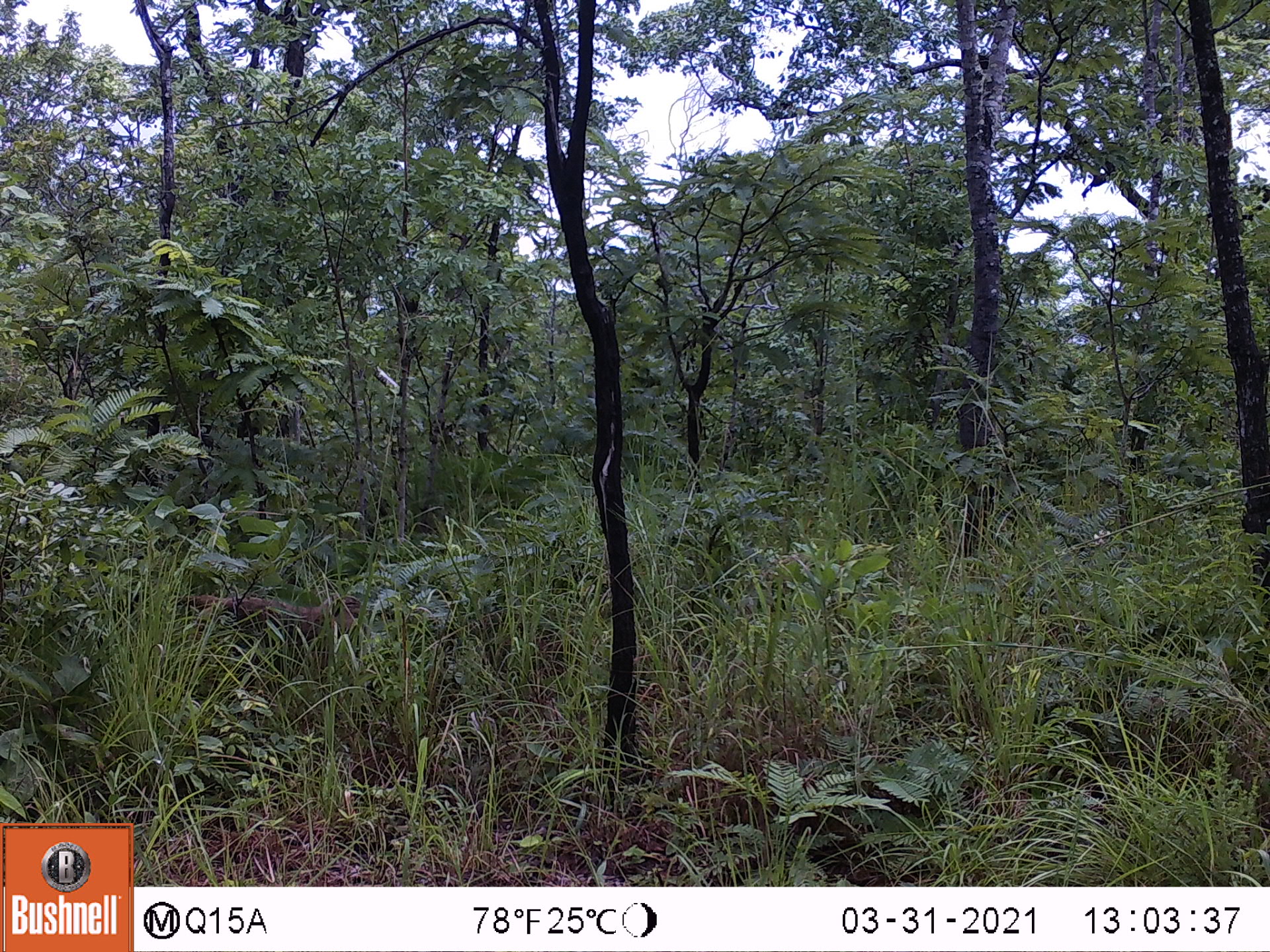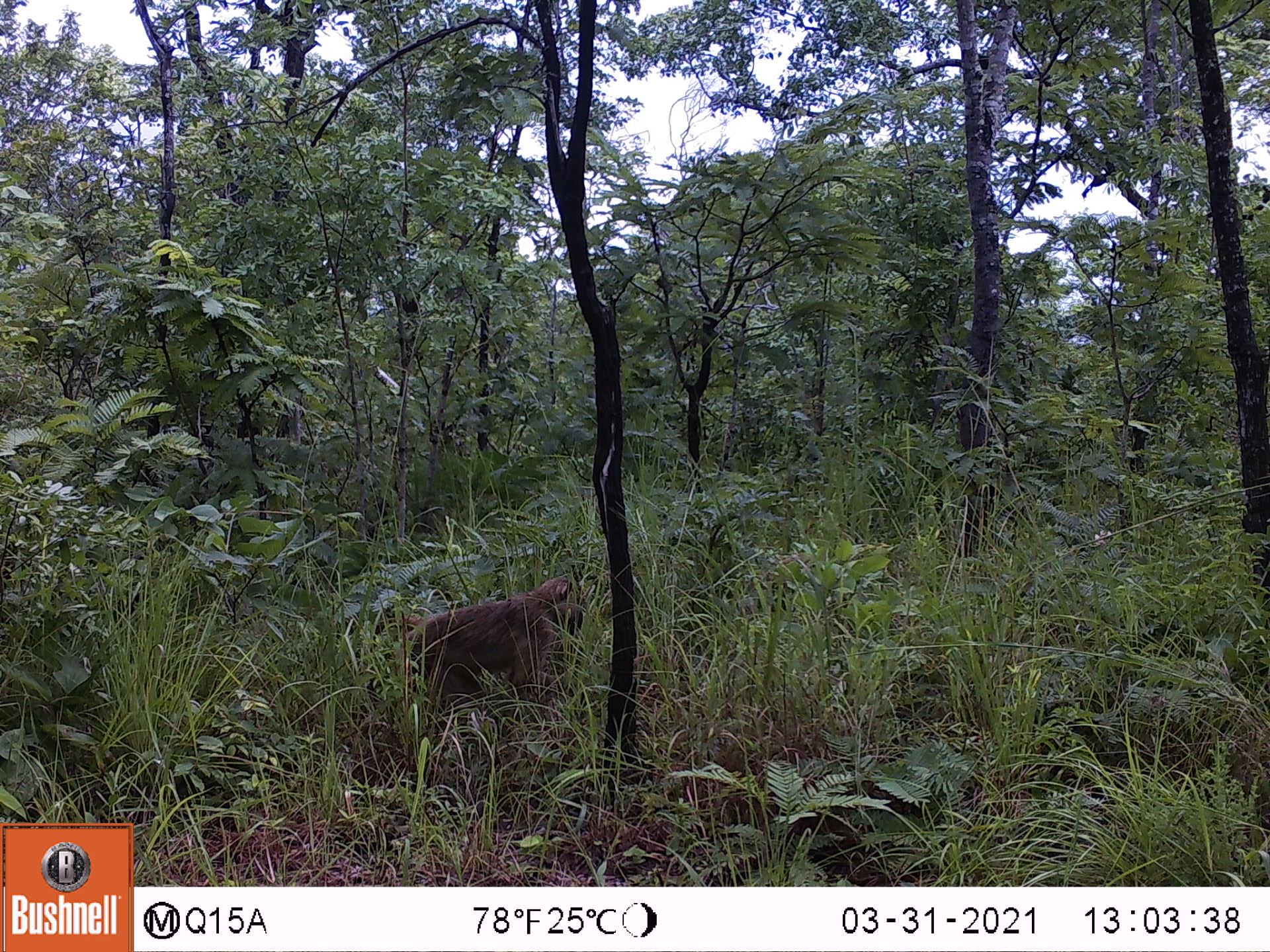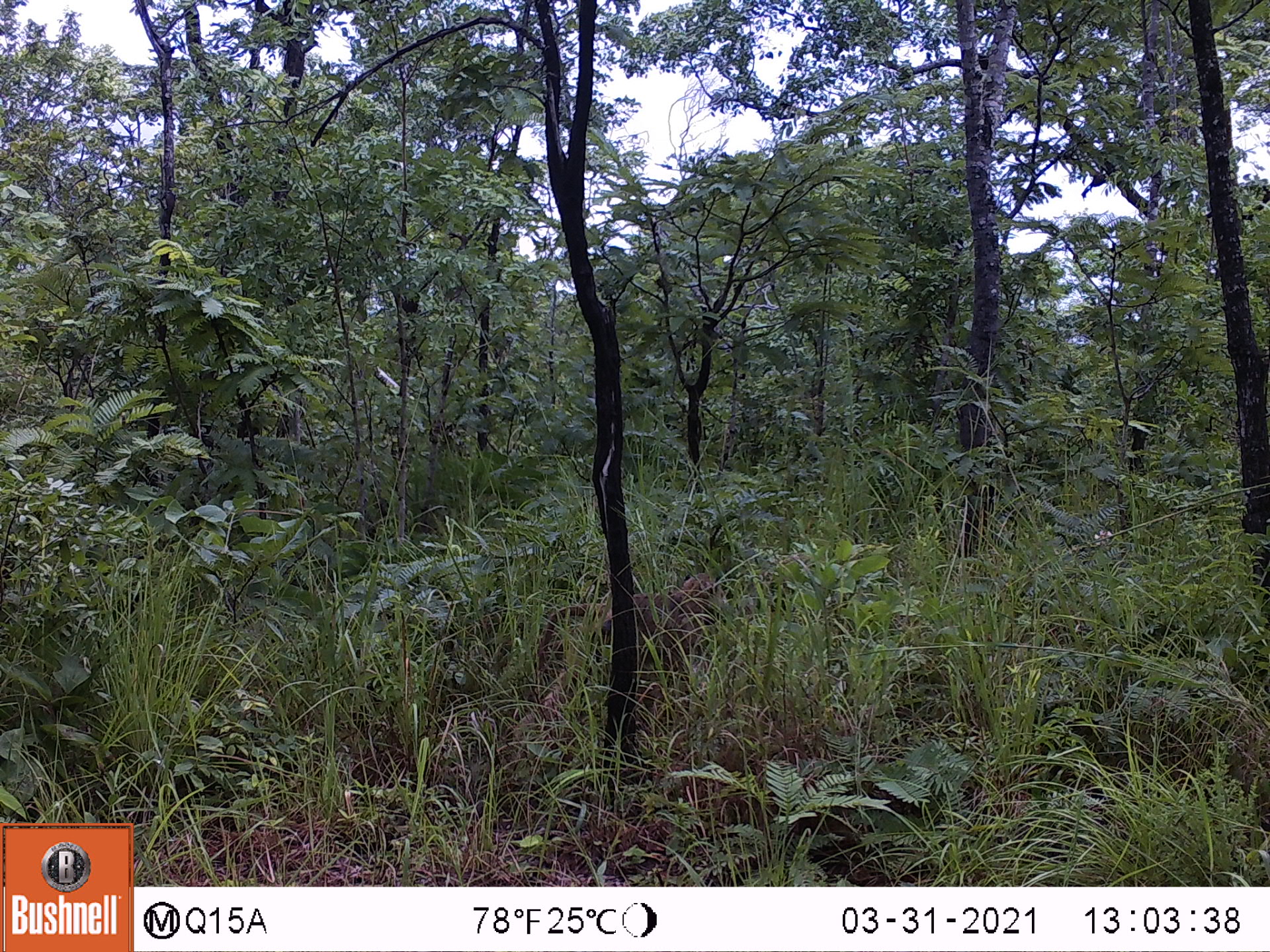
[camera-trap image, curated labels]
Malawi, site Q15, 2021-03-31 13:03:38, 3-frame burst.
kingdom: Animalia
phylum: Chordata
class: Mammalia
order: Primates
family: Cercopithecidae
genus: Papio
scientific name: Papio cynocephalus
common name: yellow baboon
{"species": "yellow baboon (Papio cynocephalus)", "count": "1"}